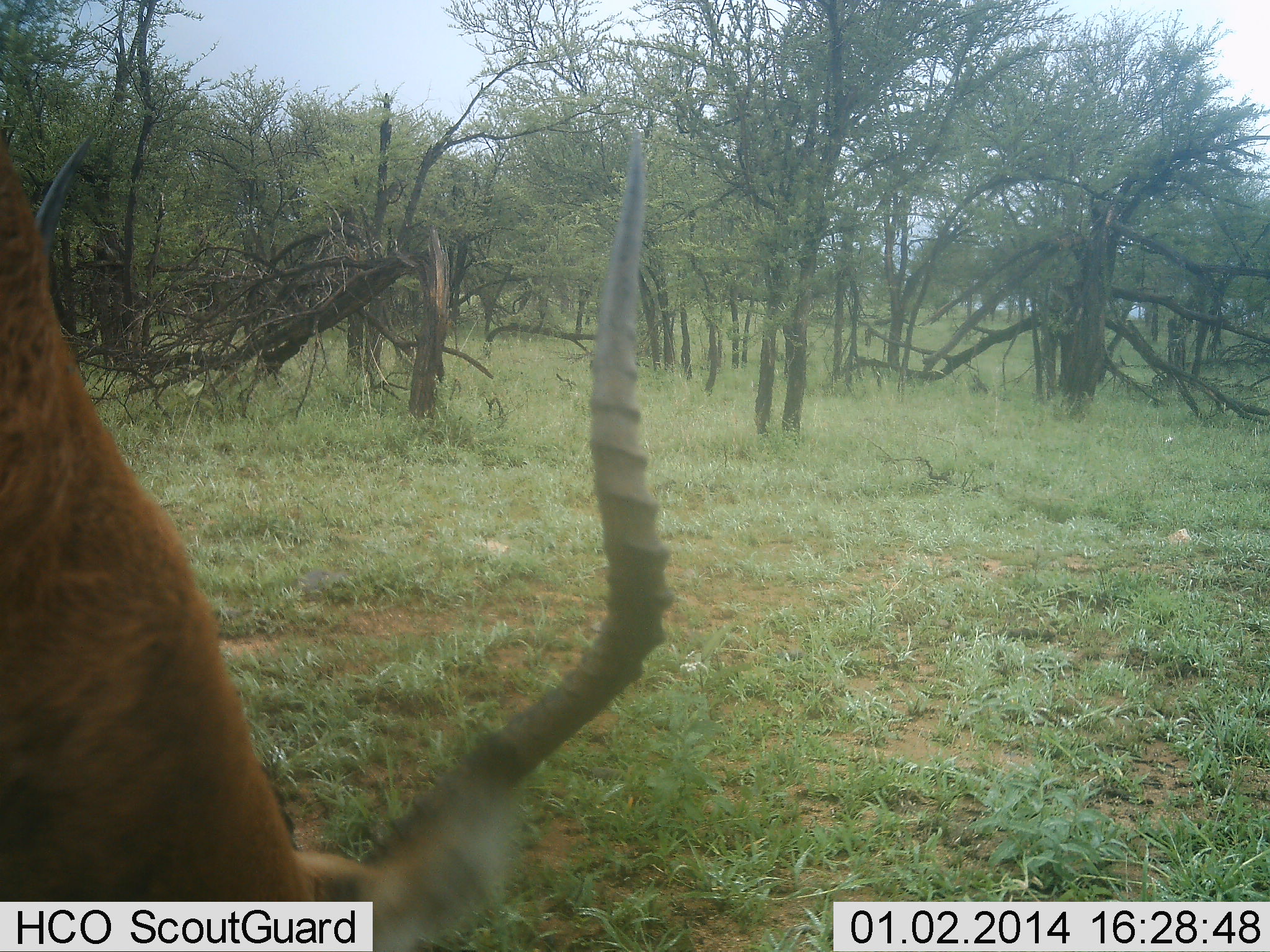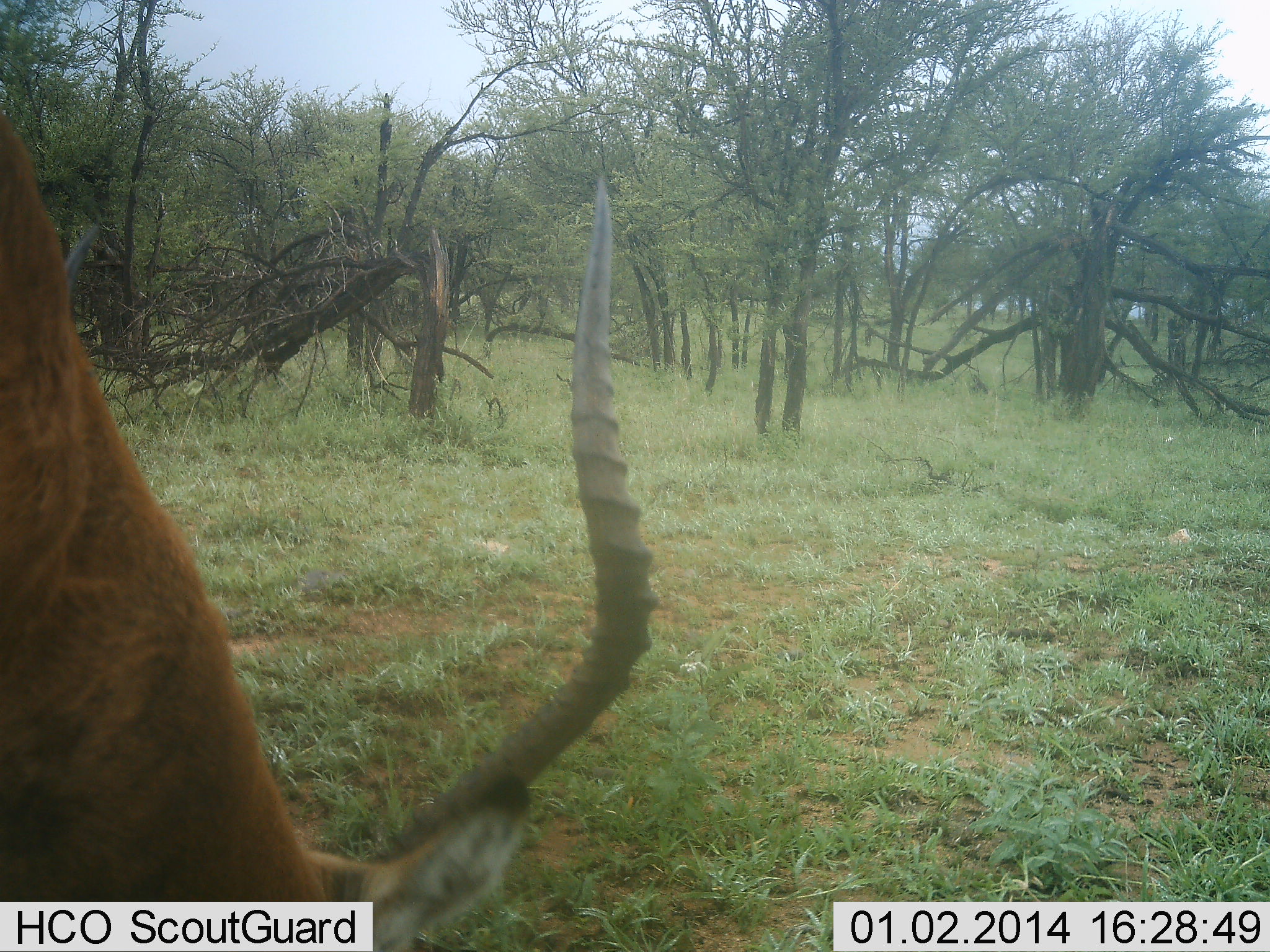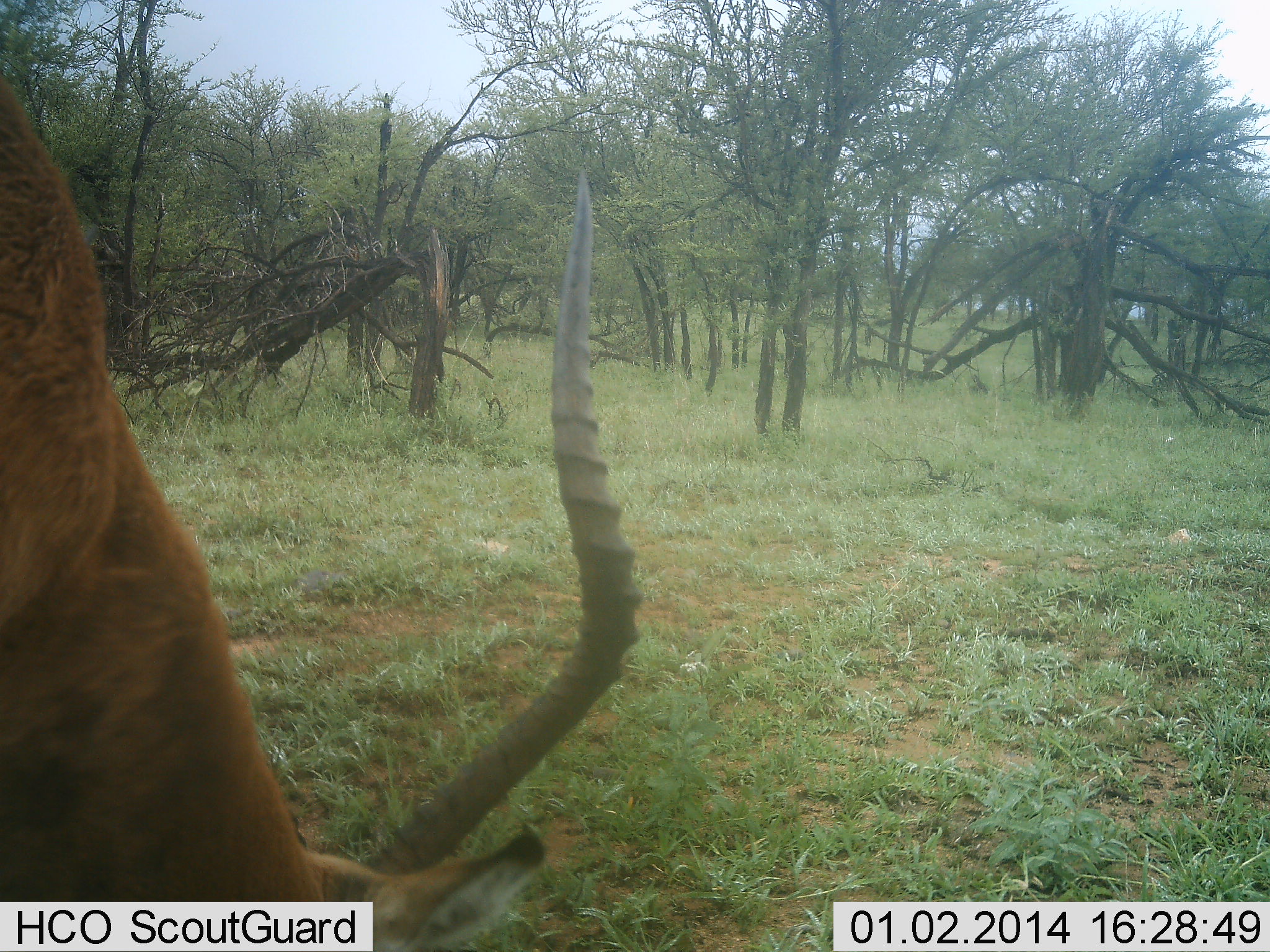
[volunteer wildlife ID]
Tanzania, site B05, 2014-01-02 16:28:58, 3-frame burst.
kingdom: Animalia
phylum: Chordata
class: Mammalia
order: Artiodactyla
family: Bovidae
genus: Aepyceros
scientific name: Aepyceros melampus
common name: impala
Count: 1.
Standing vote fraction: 10%.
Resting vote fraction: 0%.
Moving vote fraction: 0%.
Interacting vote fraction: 0%.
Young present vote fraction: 0%.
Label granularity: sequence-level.